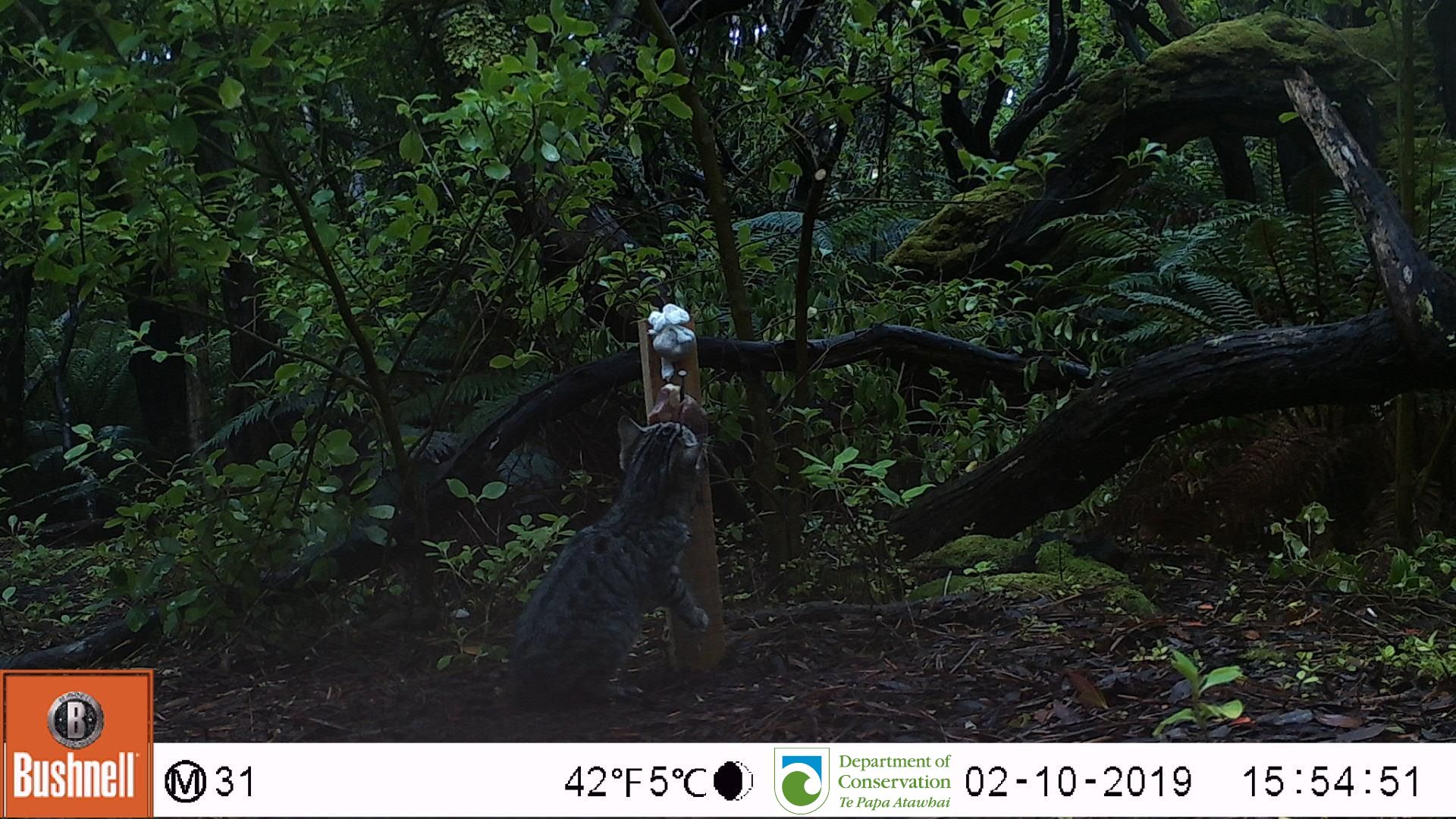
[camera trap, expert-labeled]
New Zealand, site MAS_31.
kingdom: Animalia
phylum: Chordata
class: Mammalia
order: Carnivora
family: Felidae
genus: Felis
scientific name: Felis catus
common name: domestic cat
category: cat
Cat (domestic cat) (Felis catus).